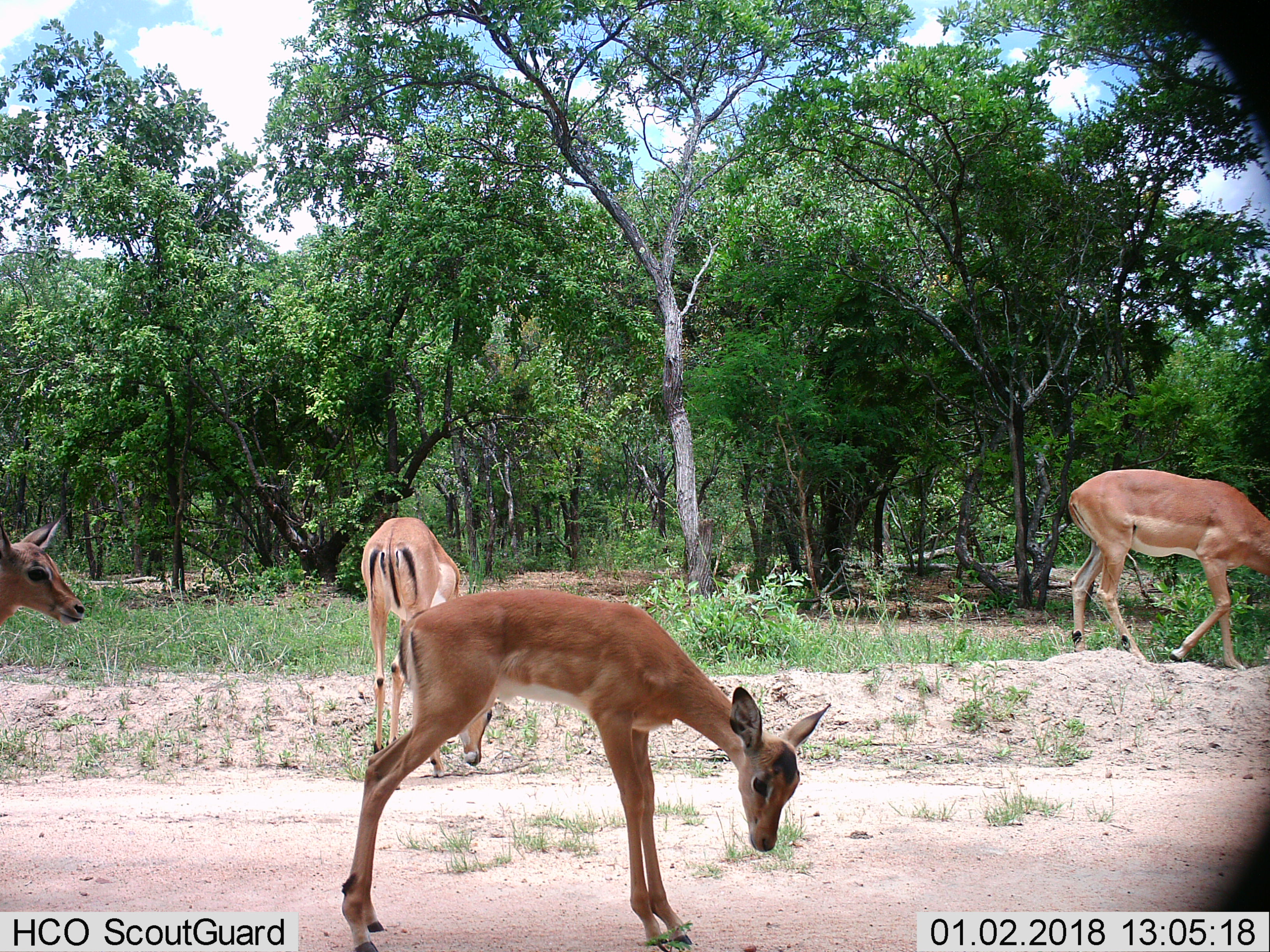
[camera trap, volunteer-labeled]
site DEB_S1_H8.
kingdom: Animalia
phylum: Chordata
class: Mammalia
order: Artiodactyla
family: Bovidae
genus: Aepyceros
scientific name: Aepyceros melampus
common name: impala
Impala (Aepyceros melampus), count 4. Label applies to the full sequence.